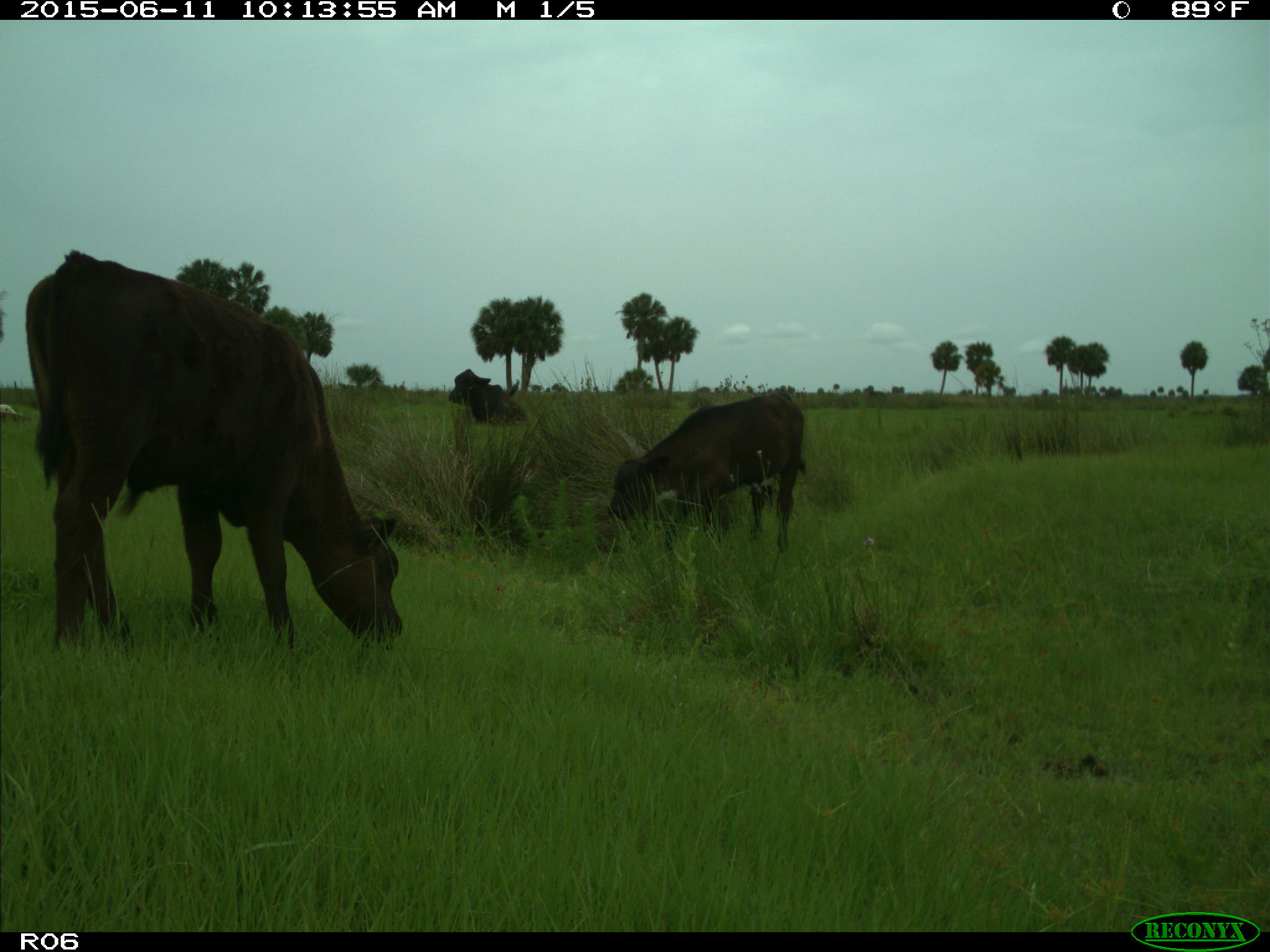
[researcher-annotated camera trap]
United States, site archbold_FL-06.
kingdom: Animalia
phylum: Chordata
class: Mammalia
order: Artiodactyla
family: Bovidae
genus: Bos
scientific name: Bos taurus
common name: domestic cow